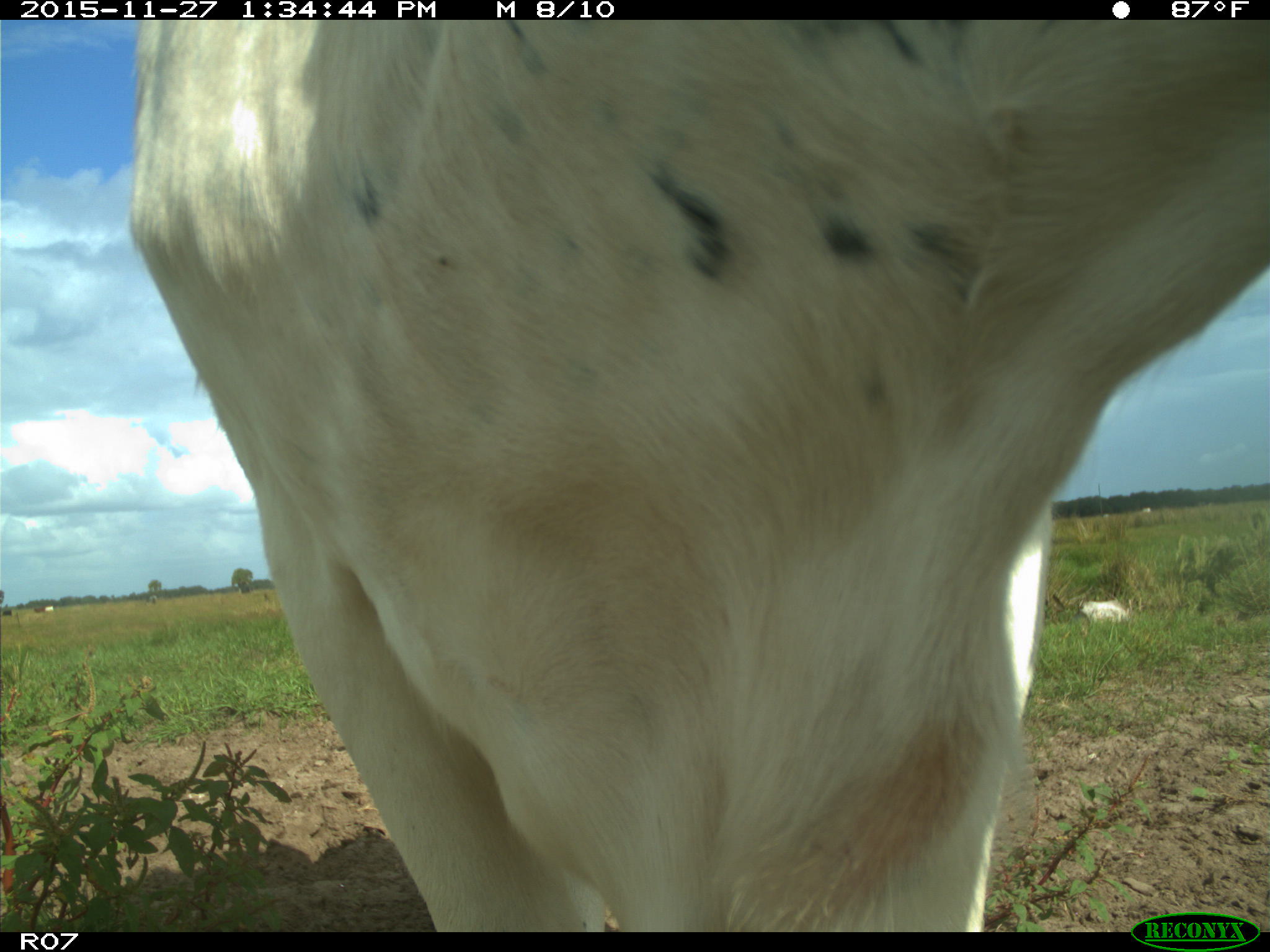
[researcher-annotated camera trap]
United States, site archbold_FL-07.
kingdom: Animalia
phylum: Chordata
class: Mammalia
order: Artiodactyla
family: Bovidae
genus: Bos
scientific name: Bos taurus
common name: domestic cow